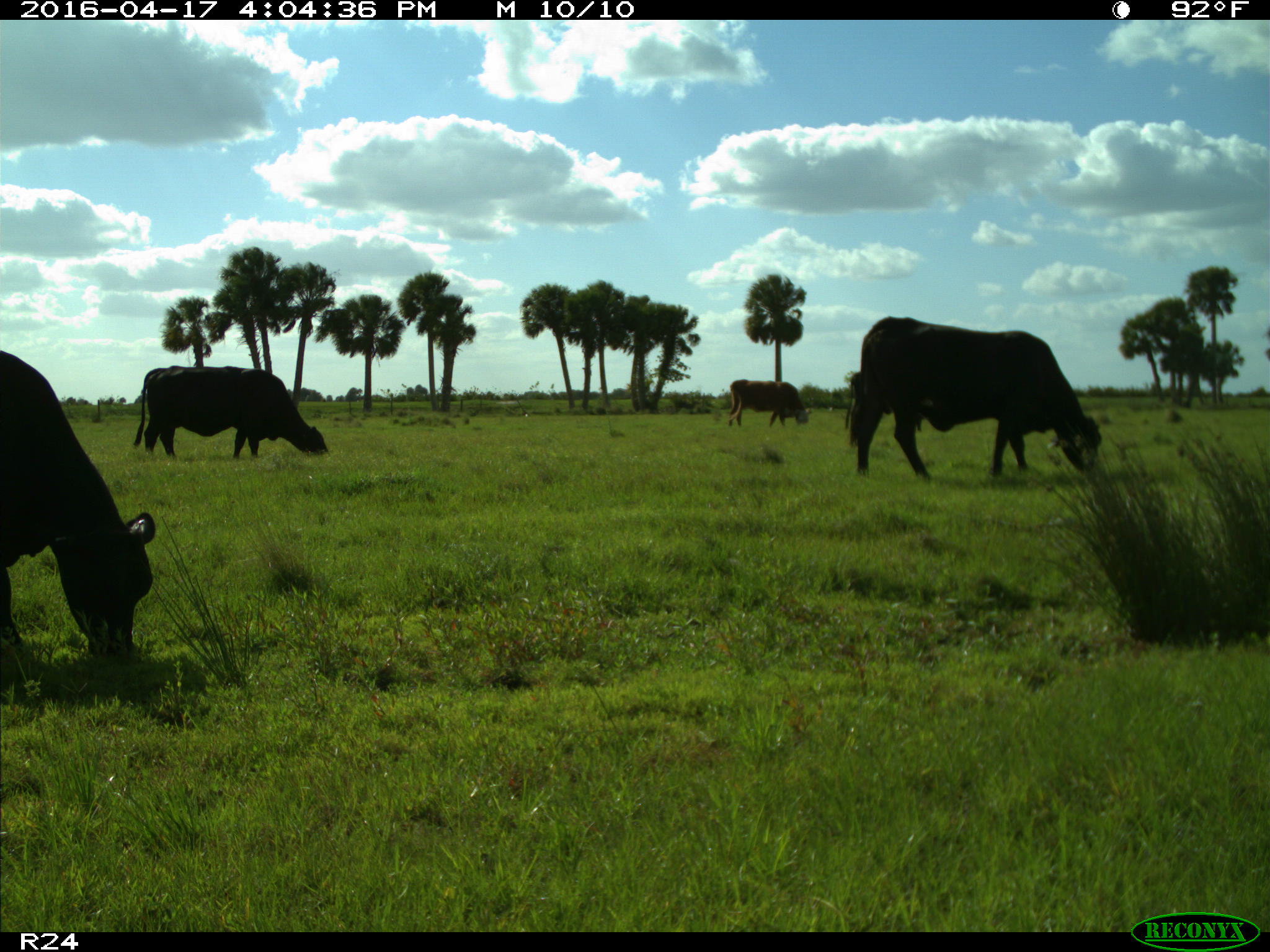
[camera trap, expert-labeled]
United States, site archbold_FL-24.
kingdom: Animalia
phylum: Chordata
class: Mammalia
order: Artiodactyla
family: Bovidae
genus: Bos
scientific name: Bos taurus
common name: domestic cow